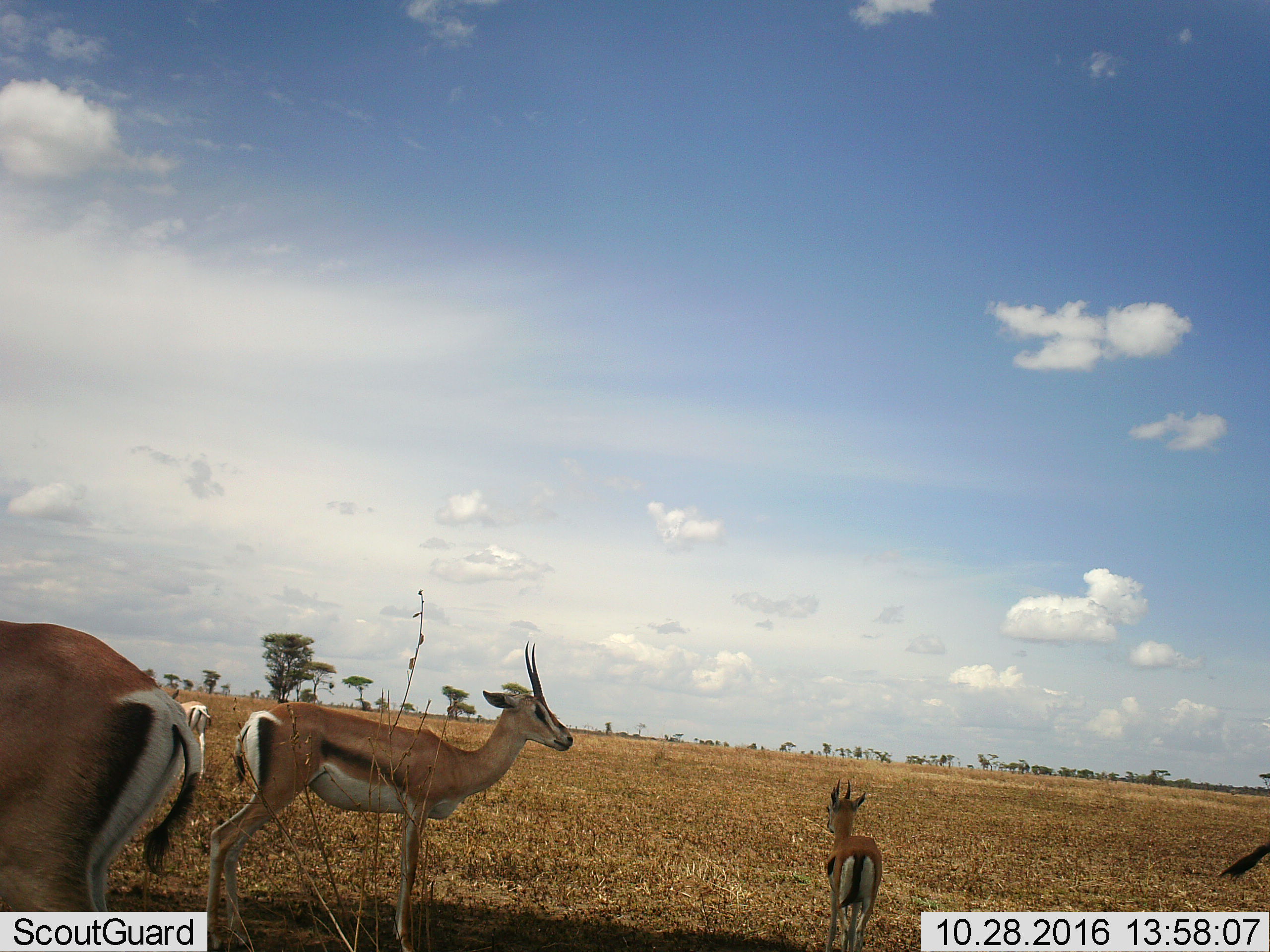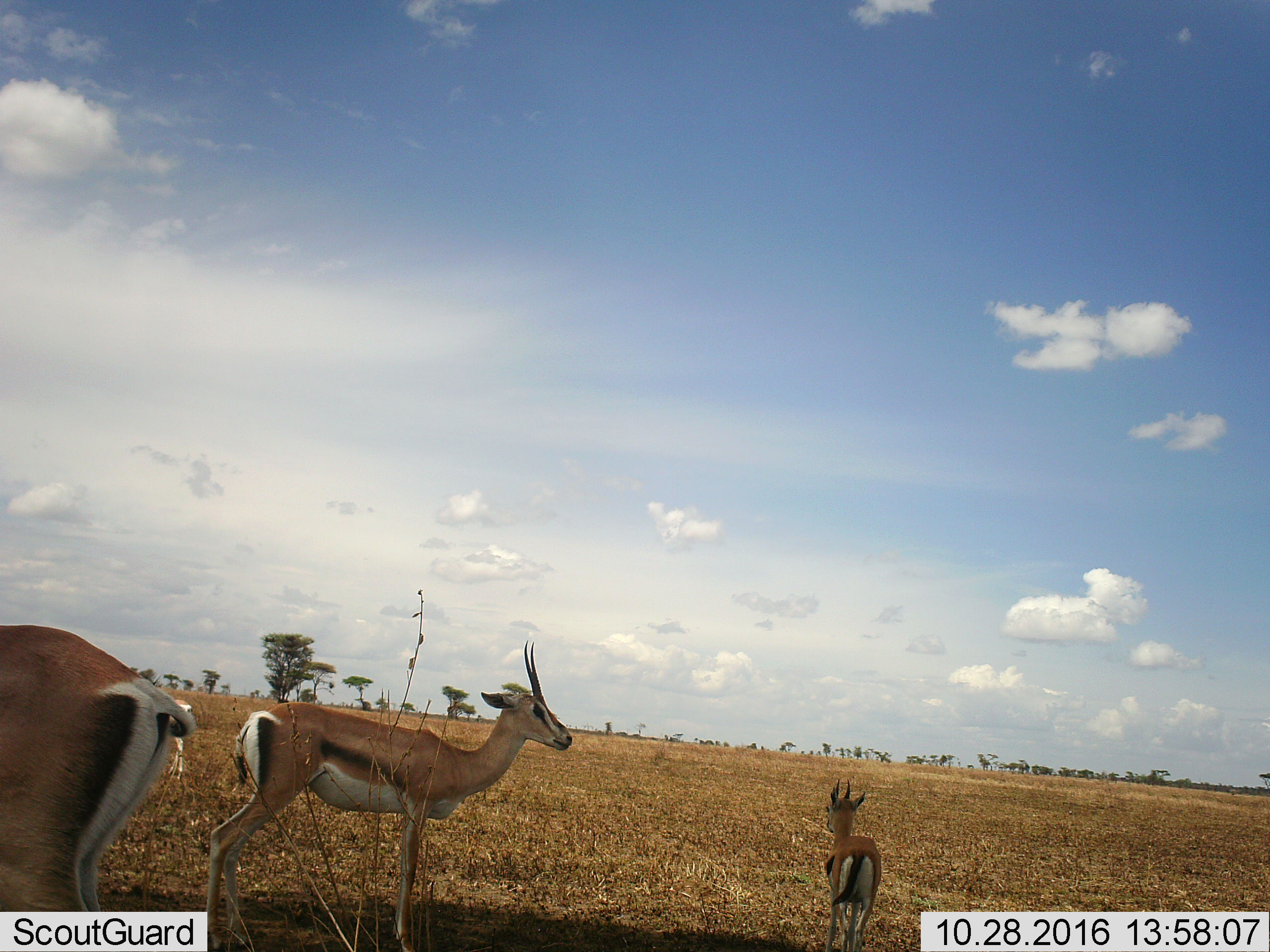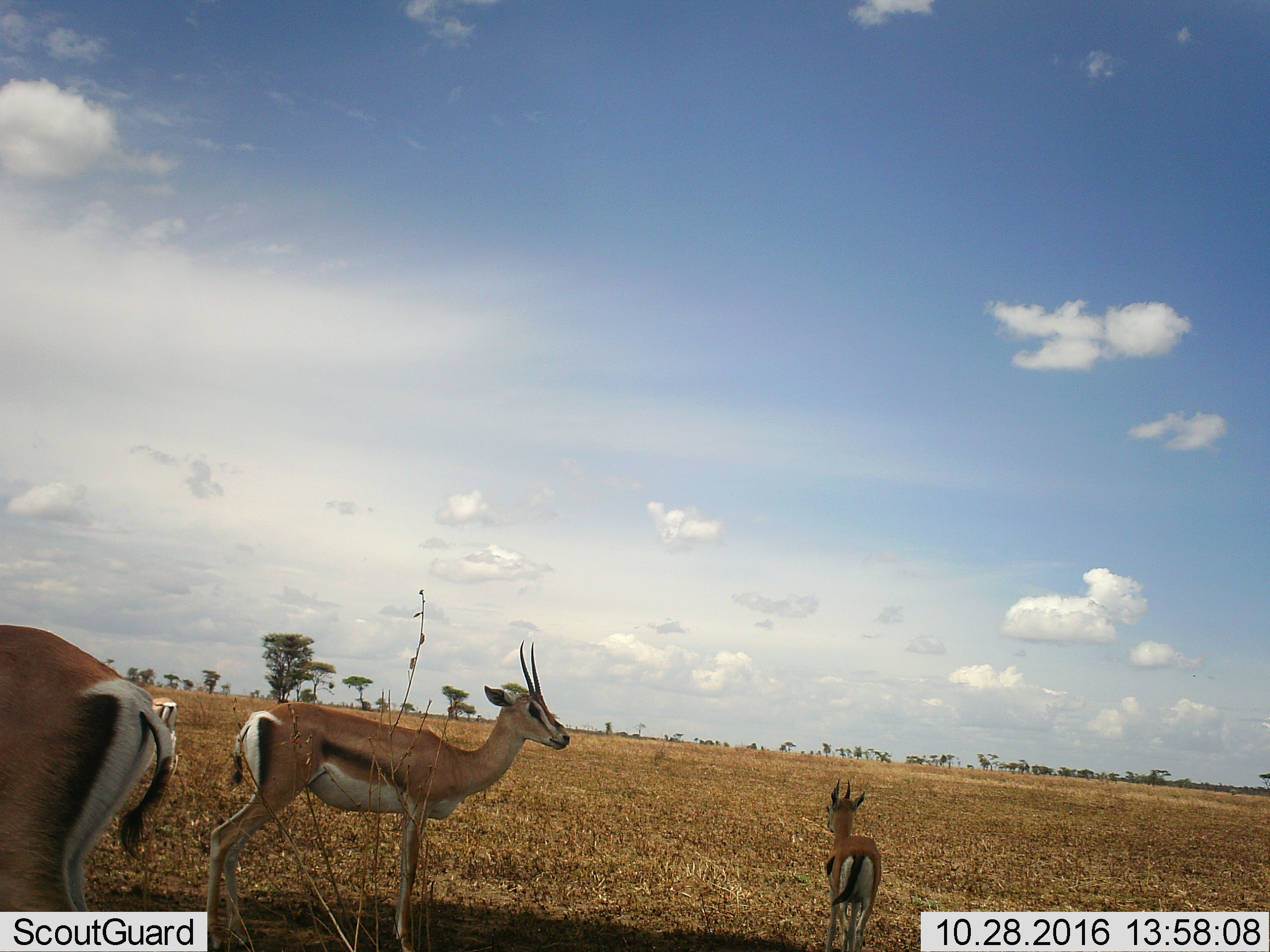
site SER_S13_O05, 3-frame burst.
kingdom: Animalia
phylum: Chordata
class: Mammalia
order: Artiodactyla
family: Bovidae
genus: Eudorcas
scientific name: Eudorcas thomsonii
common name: thomson's gazelle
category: gazellethomsons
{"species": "gazellethomsons (thomson's gazelle) (Eudorcas thomsonii)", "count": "5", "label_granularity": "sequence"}